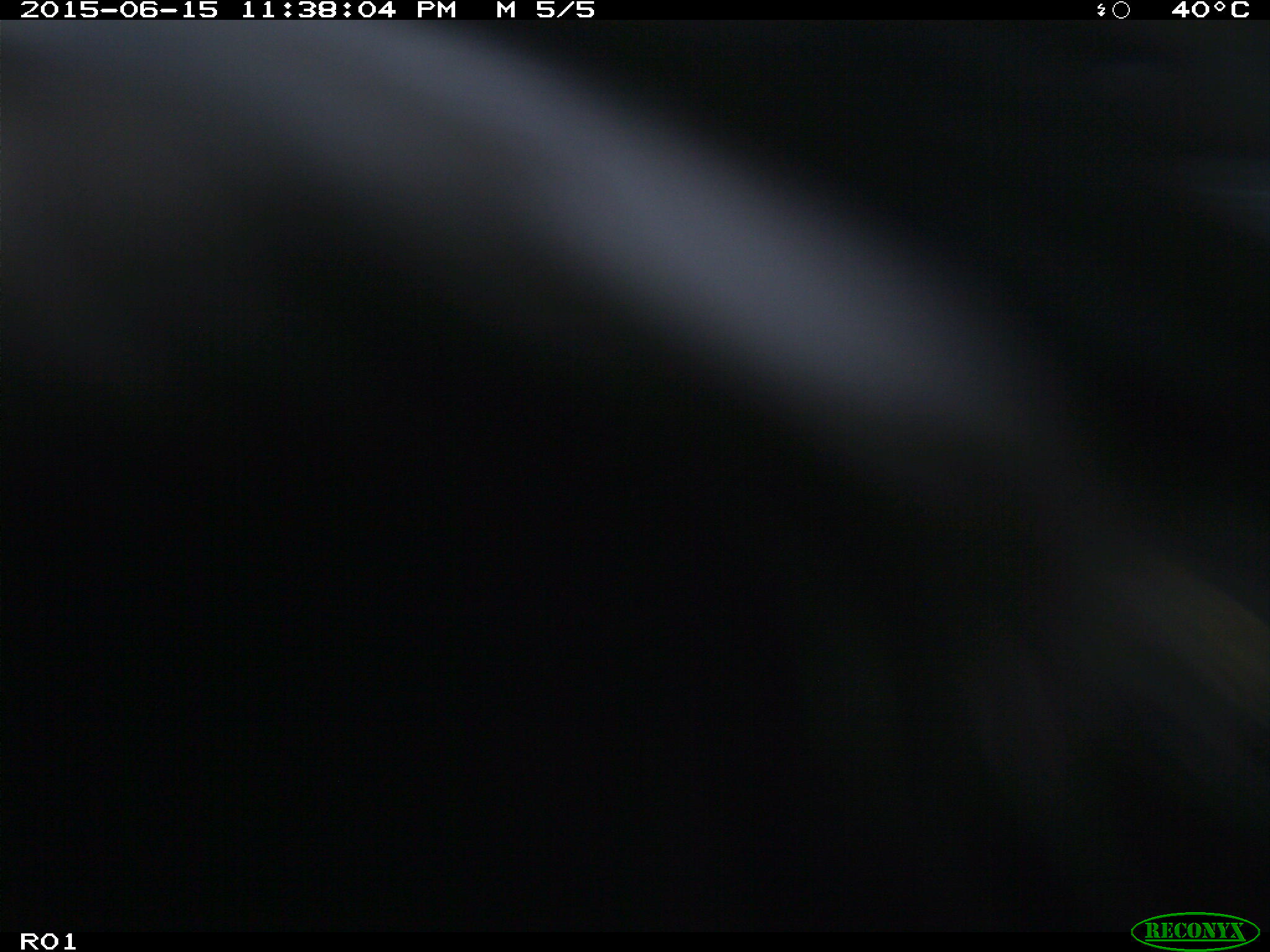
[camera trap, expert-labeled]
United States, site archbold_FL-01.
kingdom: Animalia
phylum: Chordata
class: Mammalia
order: Artiodactyla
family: Bovidae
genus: Bos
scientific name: Bos taurus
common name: domestic cow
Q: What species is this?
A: Bos taurus (domestic cow).